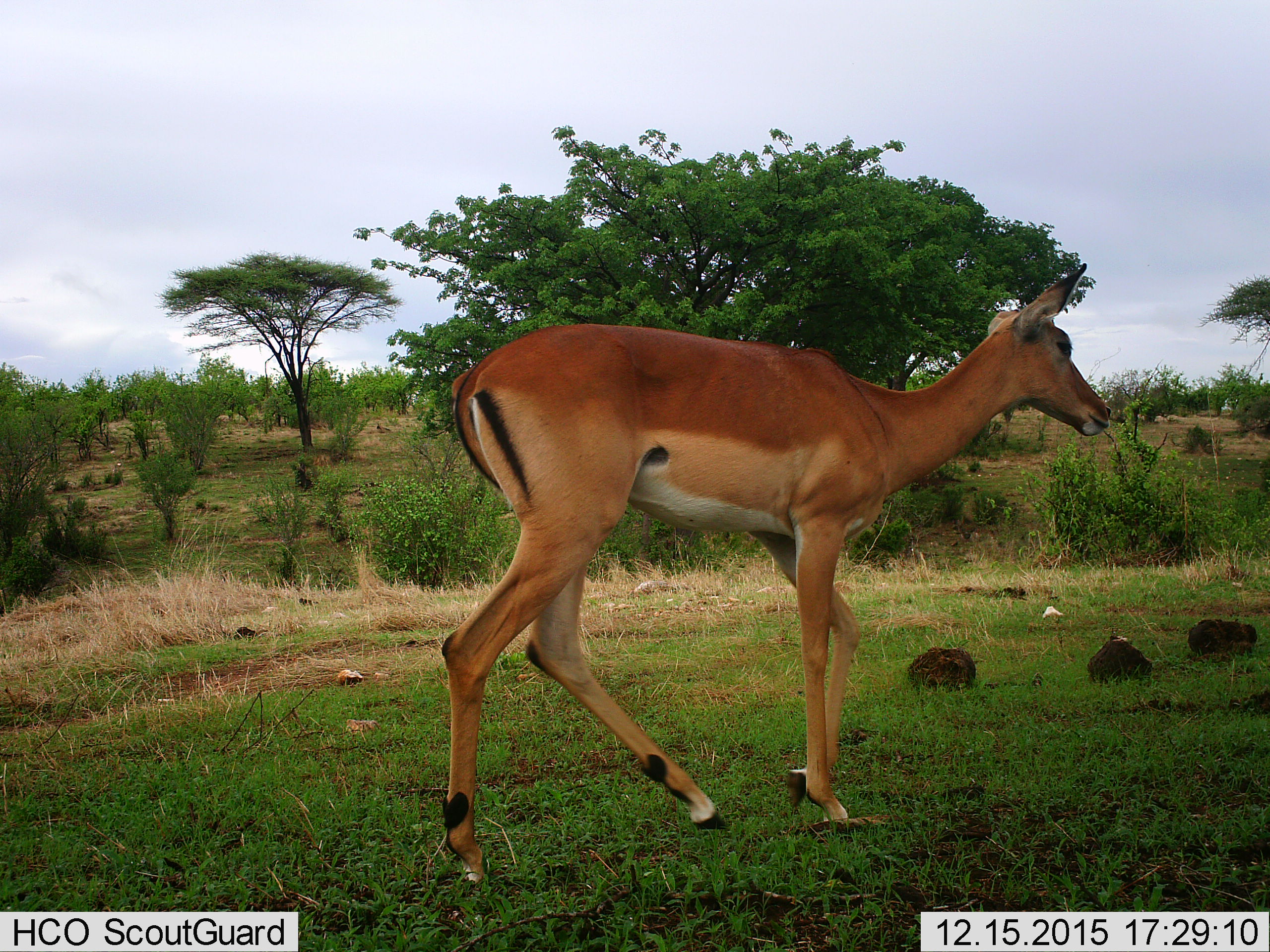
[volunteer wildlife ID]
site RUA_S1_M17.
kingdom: Animalia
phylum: Chordata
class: Mammalia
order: Artiodactyla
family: Bovidae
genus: Aepyceros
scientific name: Aepyceros melampus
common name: impala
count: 1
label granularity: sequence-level